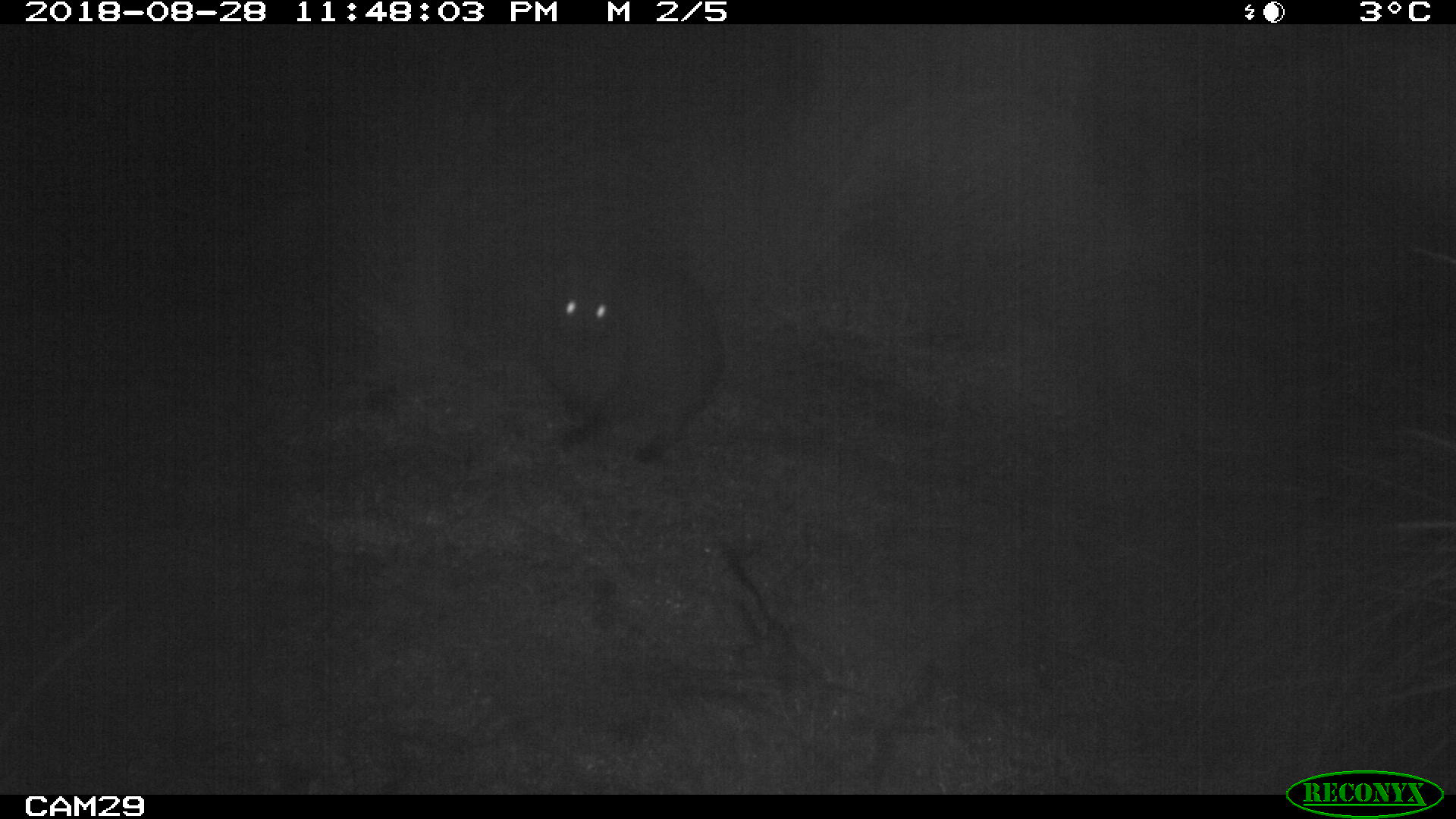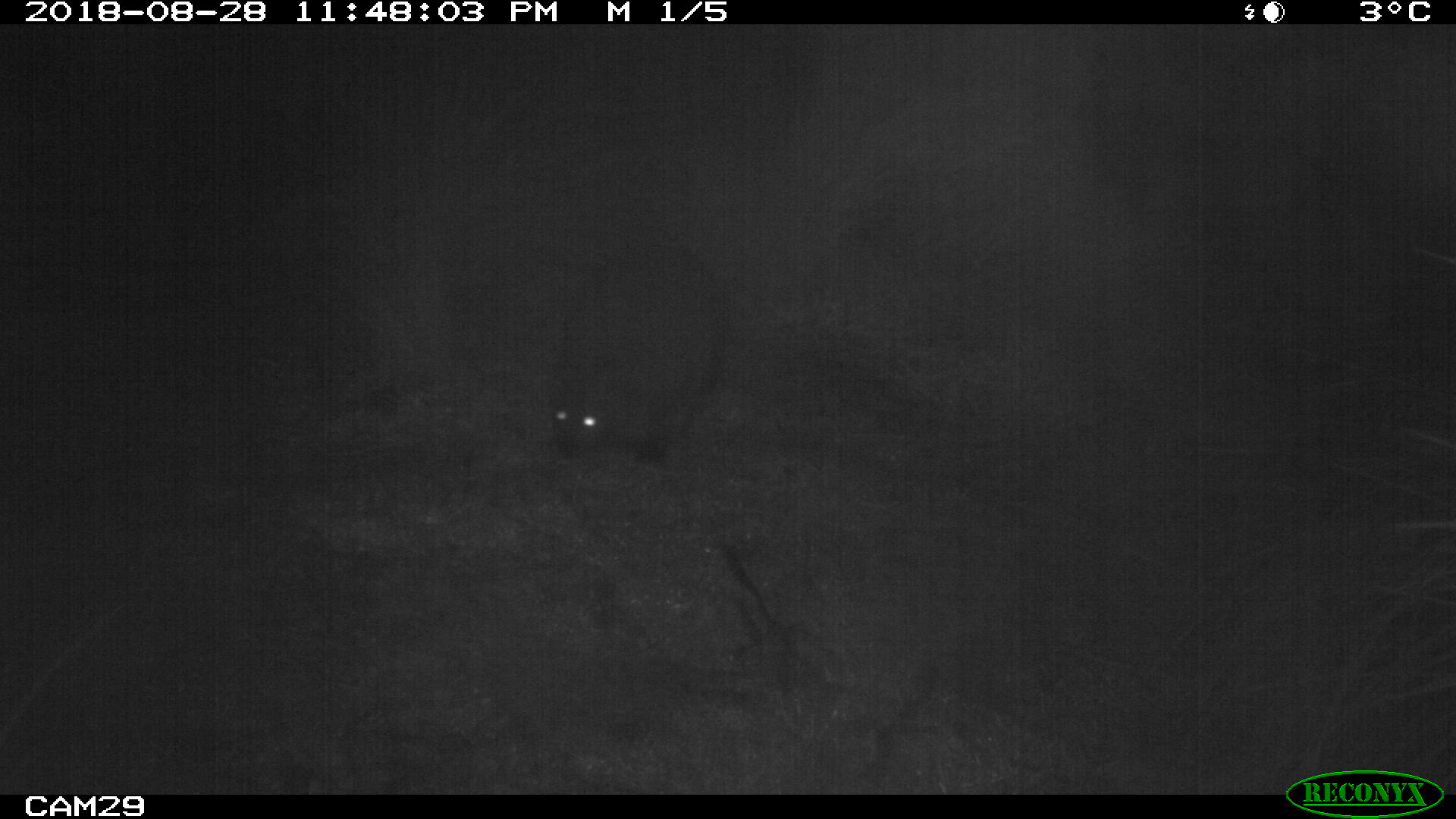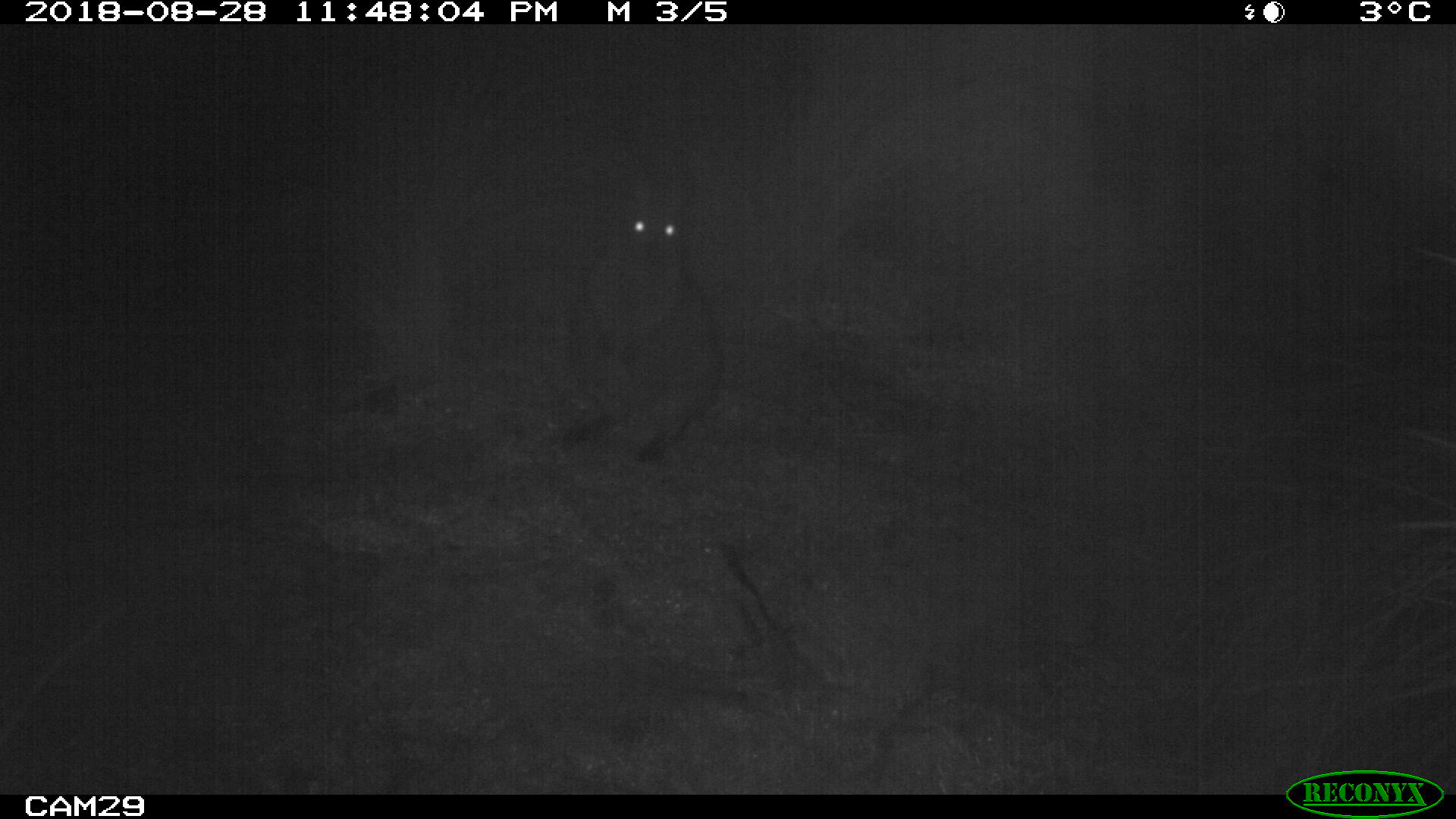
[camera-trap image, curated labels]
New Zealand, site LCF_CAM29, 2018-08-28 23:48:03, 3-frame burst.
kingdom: Animalia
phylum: Chordata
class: Mammalia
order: Diprotodontia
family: Macropodidae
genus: Notamacropus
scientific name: Notamacropus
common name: wallaby